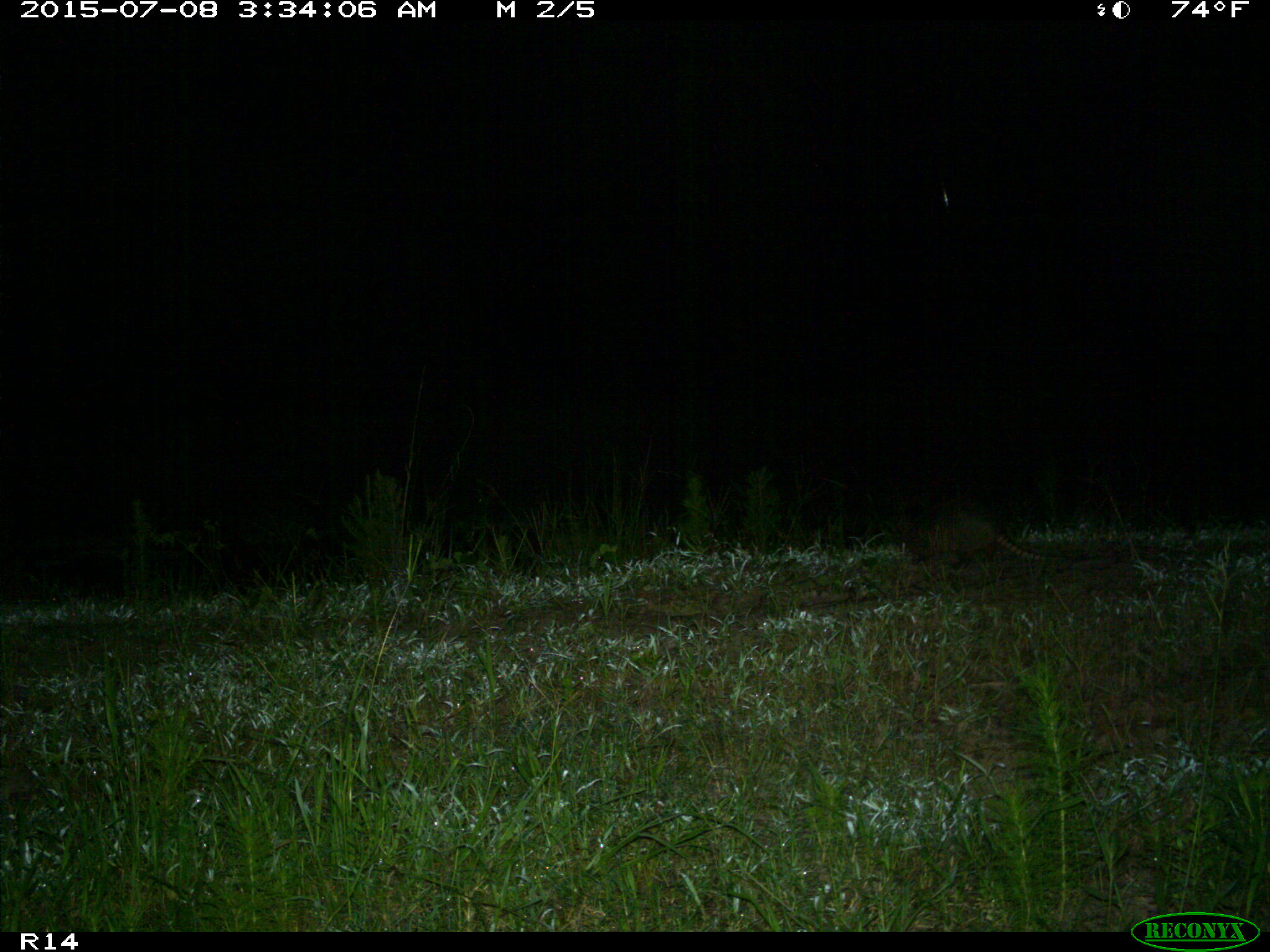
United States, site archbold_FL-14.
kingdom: Animalia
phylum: Chordata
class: Mammalia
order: Cingulata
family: Dasypodidae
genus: Dasypus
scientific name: Dasypus novemcinctus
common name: nine-banded armadillo